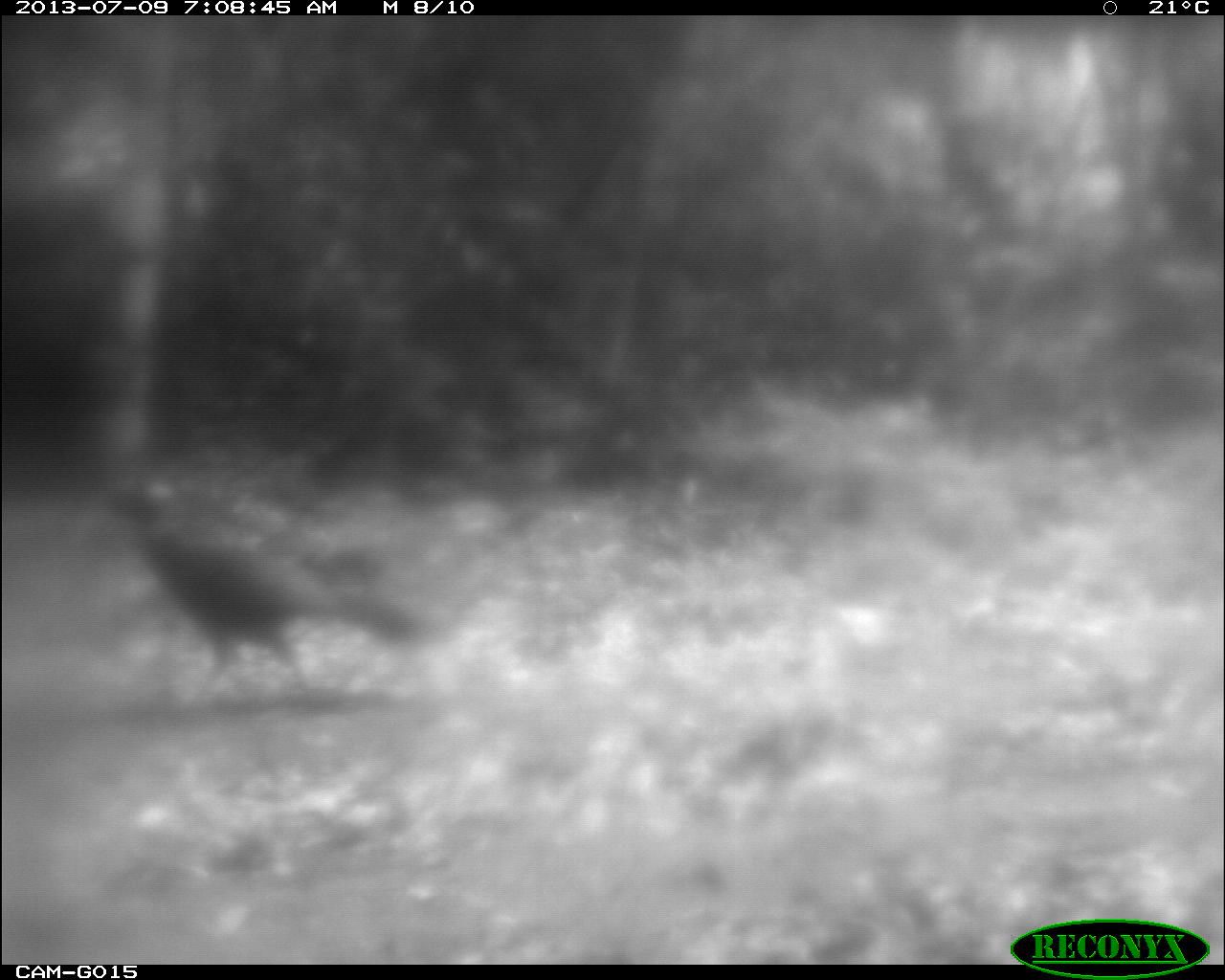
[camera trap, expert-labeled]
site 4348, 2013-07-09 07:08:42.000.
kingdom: Animalia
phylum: Chordata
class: Aves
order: Galliformes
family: Cracidae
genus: Crax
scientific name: Crax rubra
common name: great curassow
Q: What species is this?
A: Crax rubra (great curassow).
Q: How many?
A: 1.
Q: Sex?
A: Female.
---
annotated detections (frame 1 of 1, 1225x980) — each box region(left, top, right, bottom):
crax rubra: region(103, 475, 426, 698)